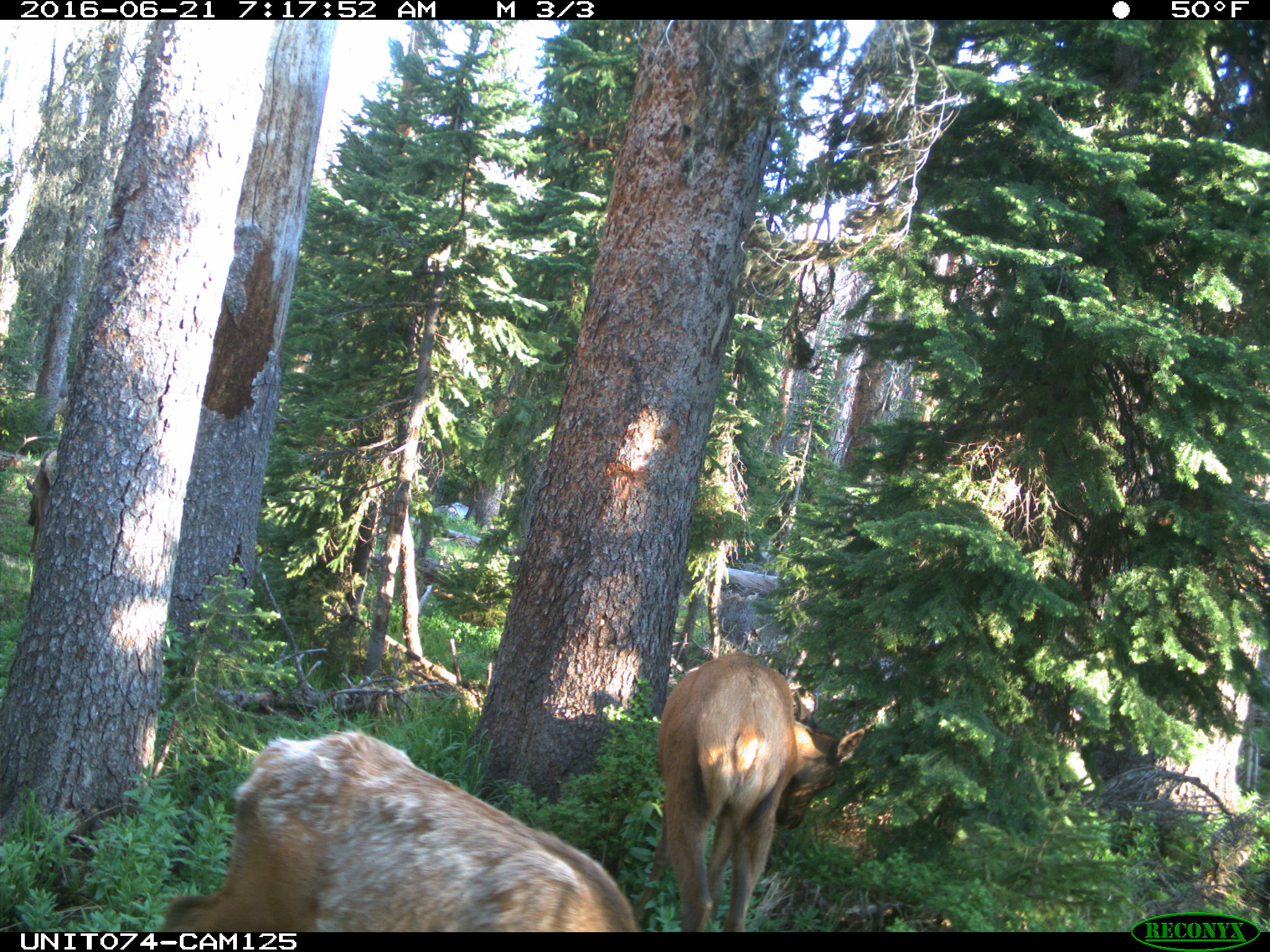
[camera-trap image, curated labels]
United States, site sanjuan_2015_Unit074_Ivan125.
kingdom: Animalia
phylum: Chordata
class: Mammalia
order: Artiodactyla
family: Cervidae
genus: Cervus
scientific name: Cervus elaphus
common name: red deer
Cervus elaphus (red deer).